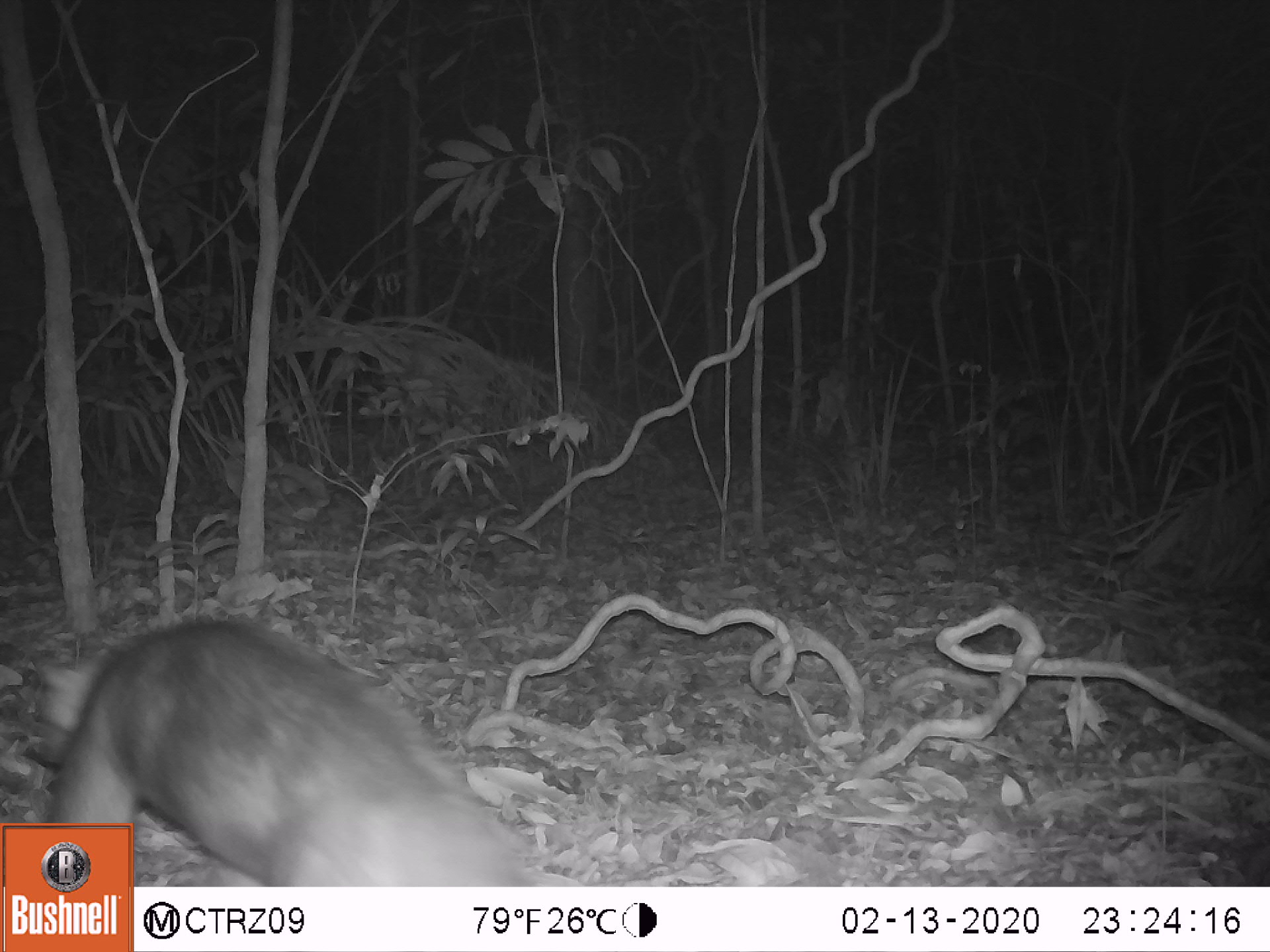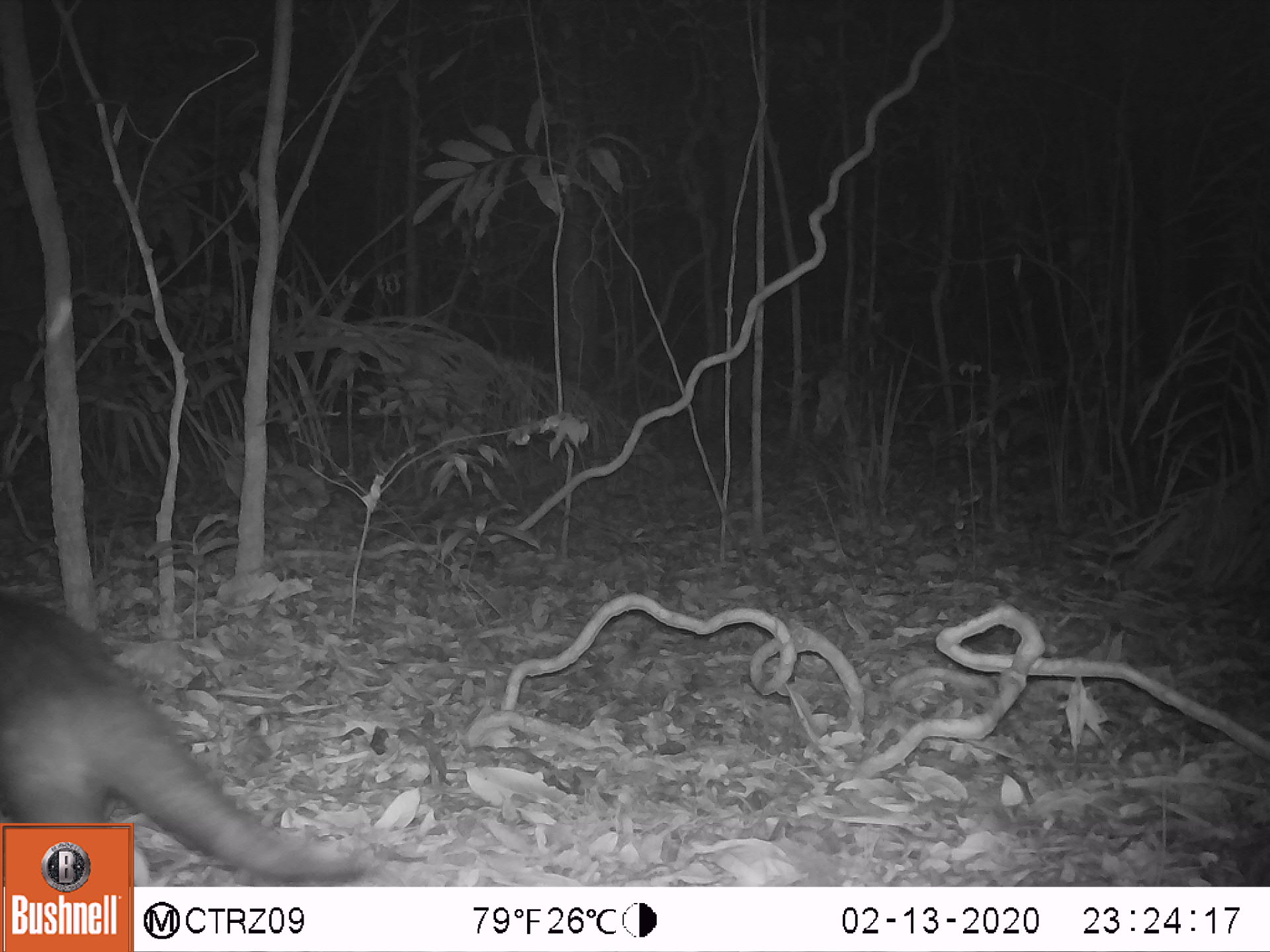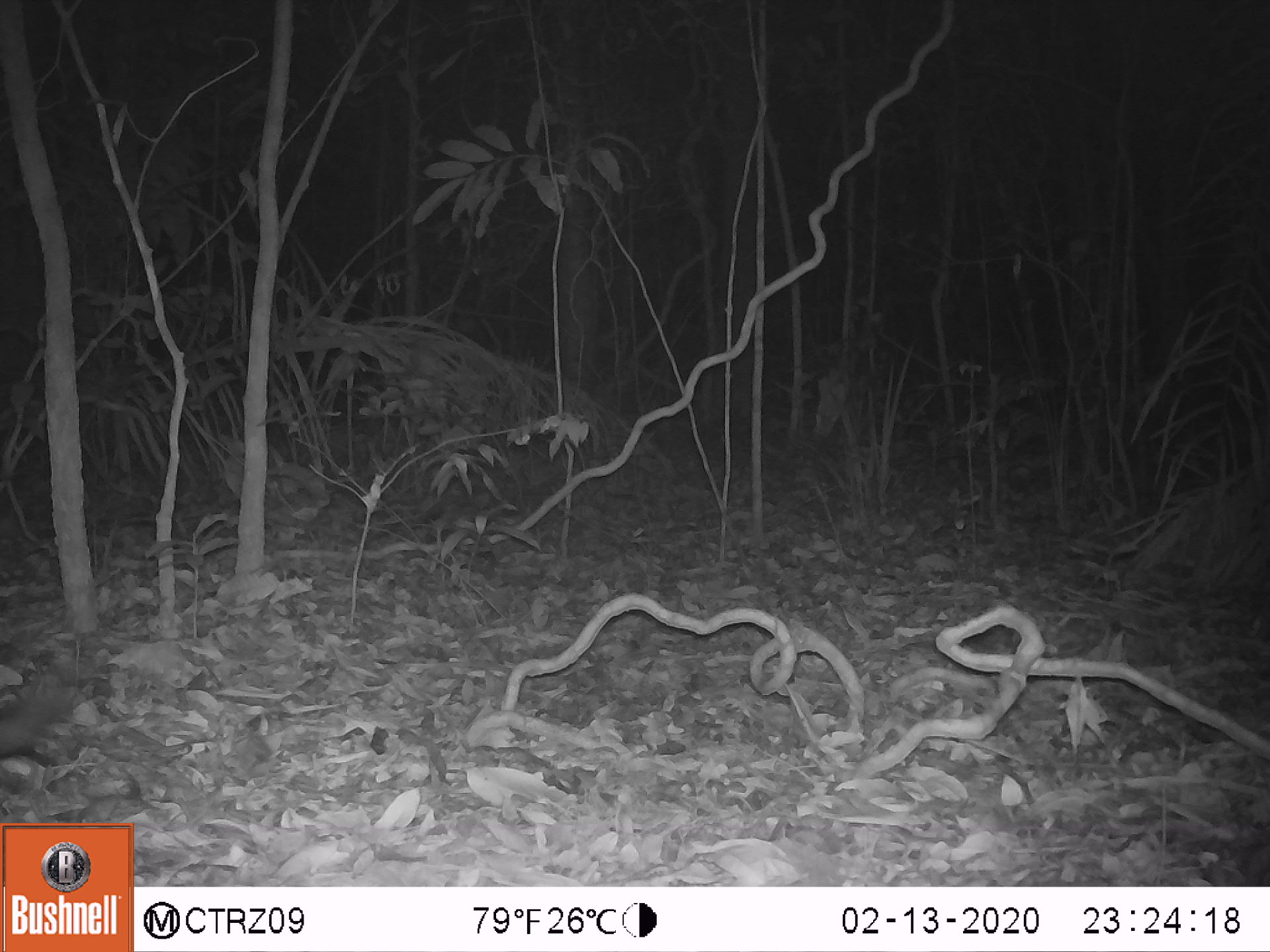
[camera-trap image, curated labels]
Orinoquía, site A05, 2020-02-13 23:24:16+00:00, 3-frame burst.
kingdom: Animalia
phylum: Chordata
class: Mammalia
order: Pilosa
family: Myrmecophagidae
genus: Tamandua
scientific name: Tamandua tetradactyla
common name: southern tamandua